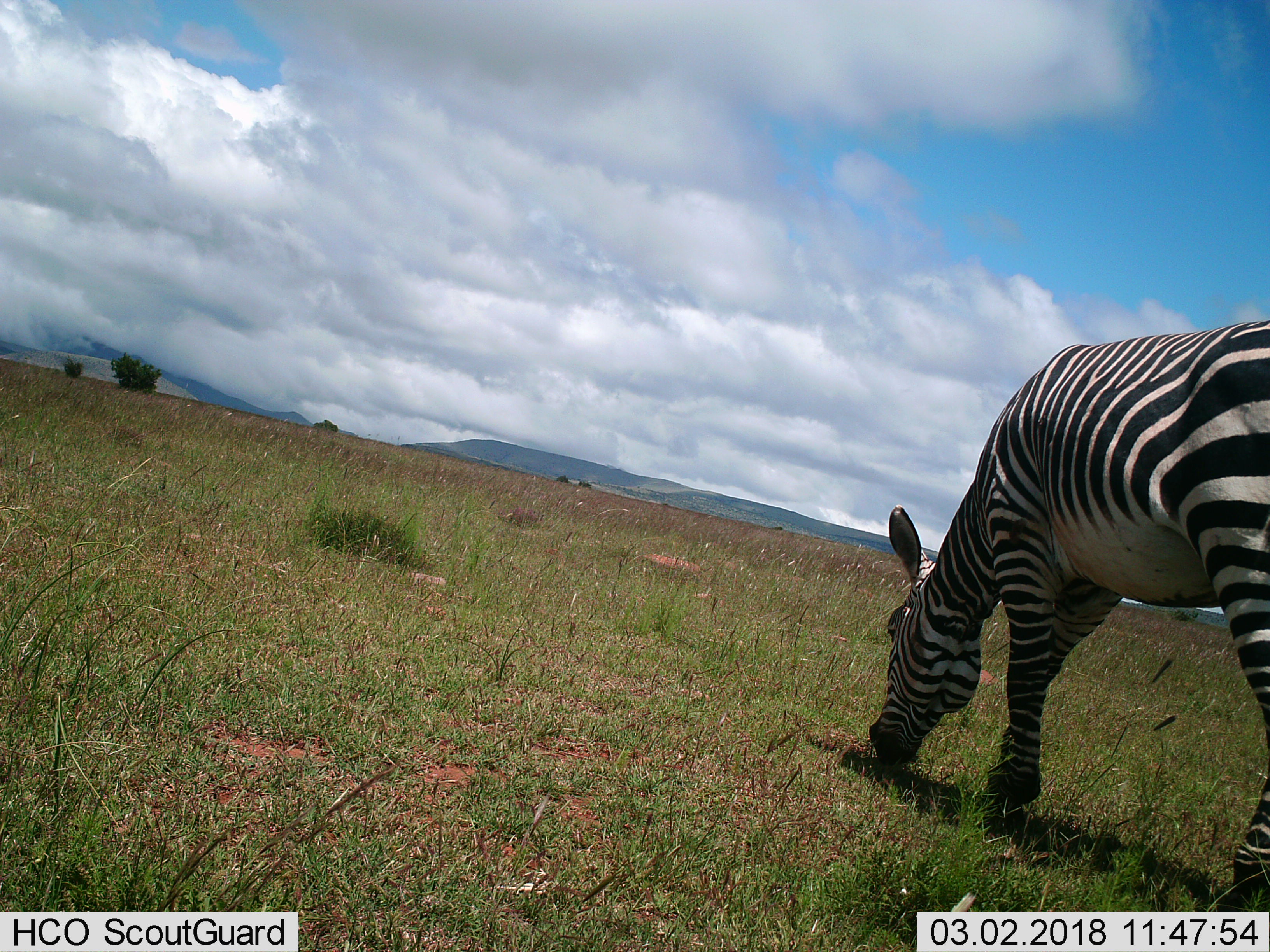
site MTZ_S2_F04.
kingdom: Animalia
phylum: Chordata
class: Mammalia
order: Perissodactyla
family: Equidae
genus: Equus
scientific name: Equus zebra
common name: mountain zebra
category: zebramountain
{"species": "zebramountain (mountain zebra) (Equus zebra)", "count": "1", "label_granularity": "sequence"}